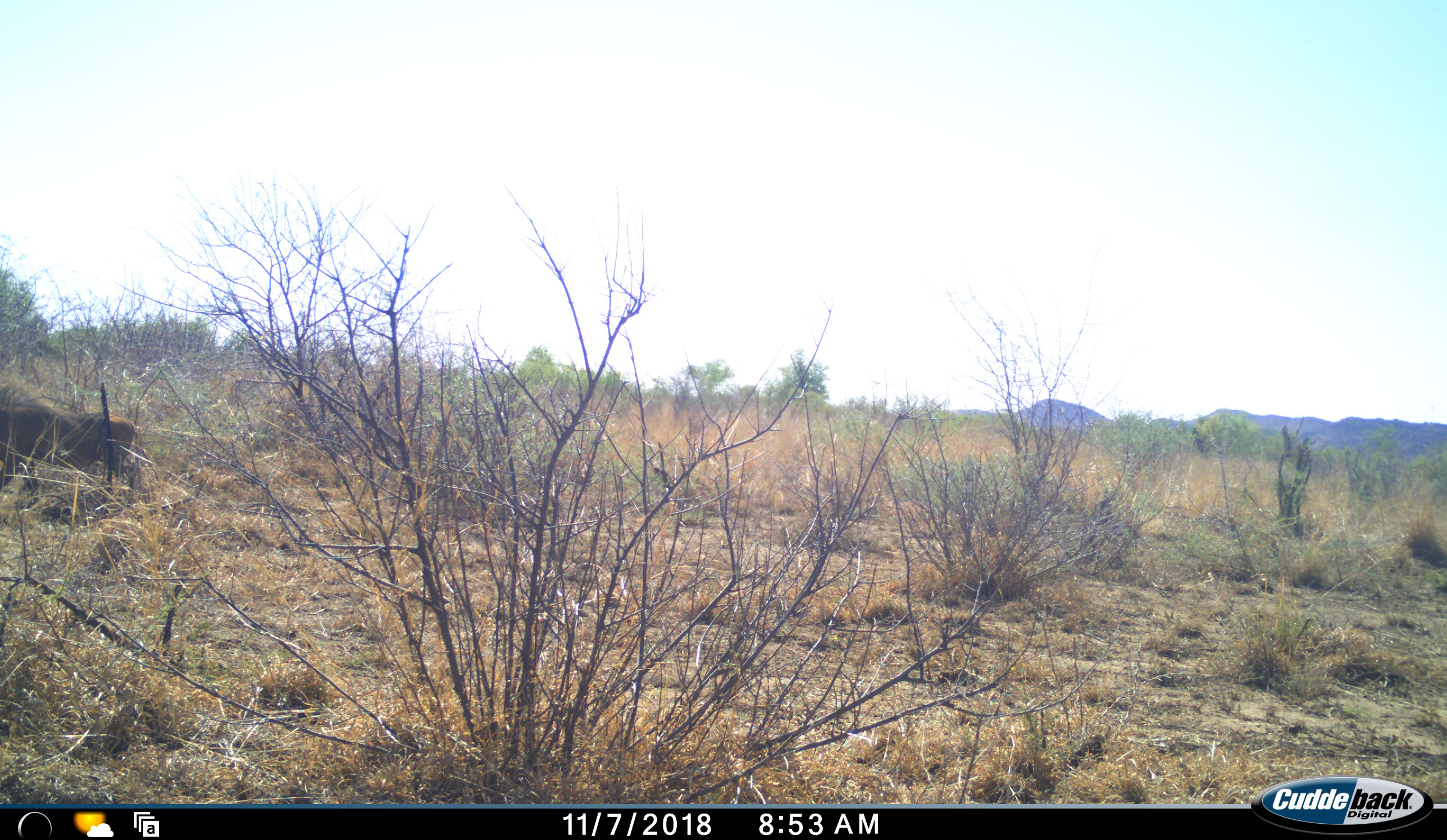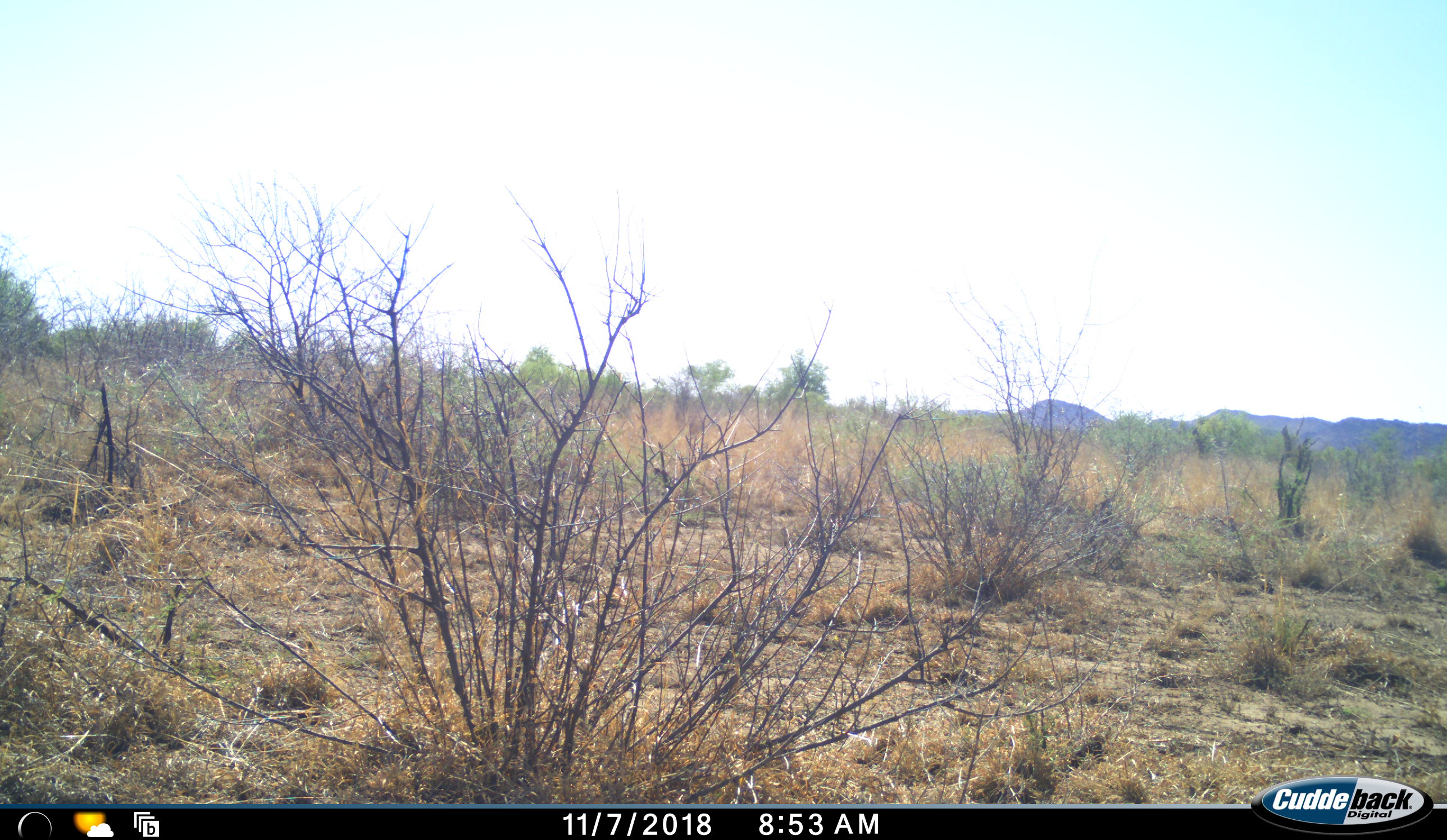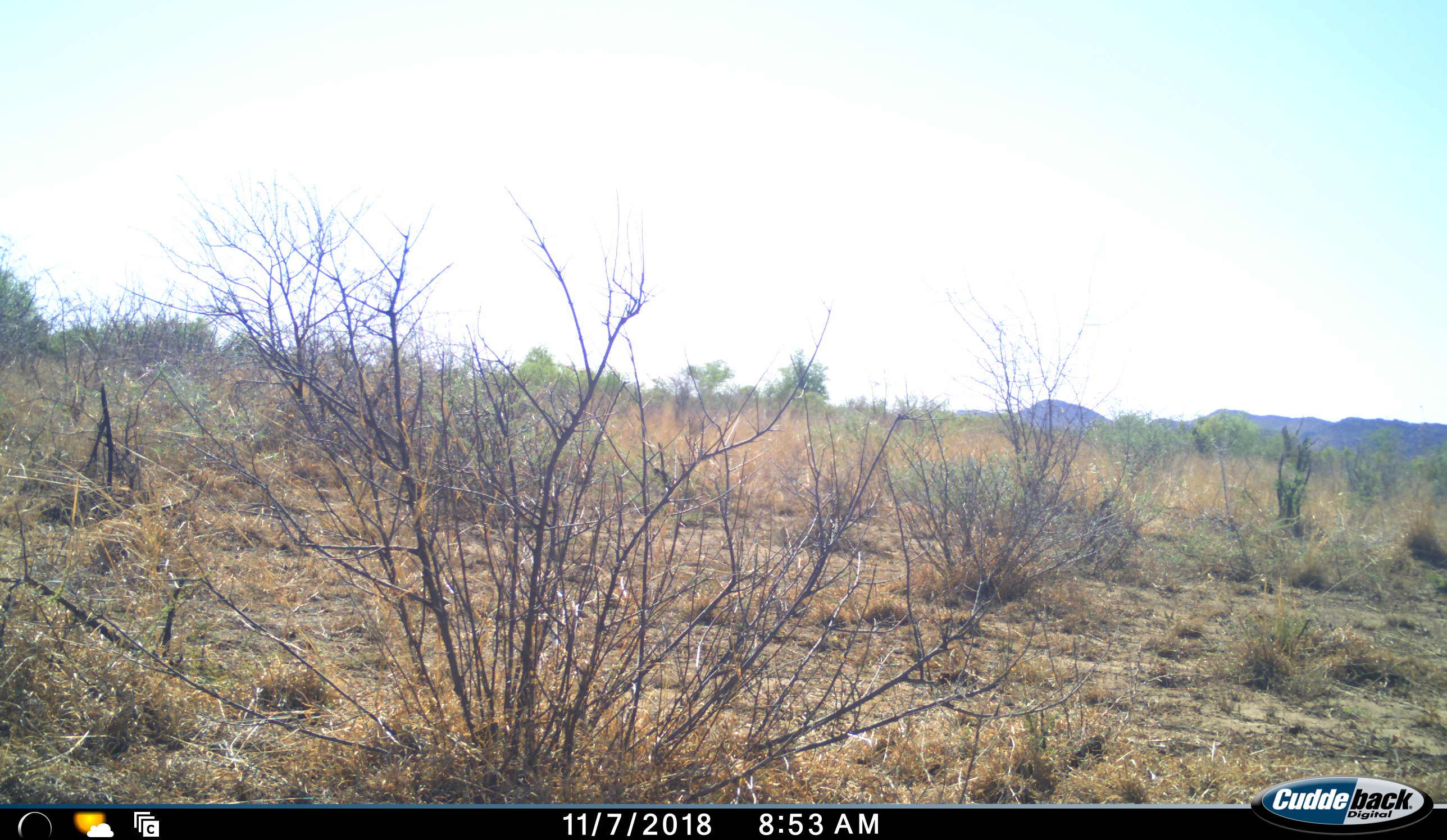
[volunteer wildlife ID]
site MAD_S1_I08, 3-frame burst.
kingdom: Animalia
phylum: Chordata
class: Mammalia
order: Artiodactyla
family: Suidae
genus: Phacochoerus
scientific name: Phacochoerus africanus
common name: warthog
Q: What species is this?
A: Warthog (Phacochoerus africanus).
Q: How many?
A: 1.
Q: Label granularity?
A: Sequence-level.